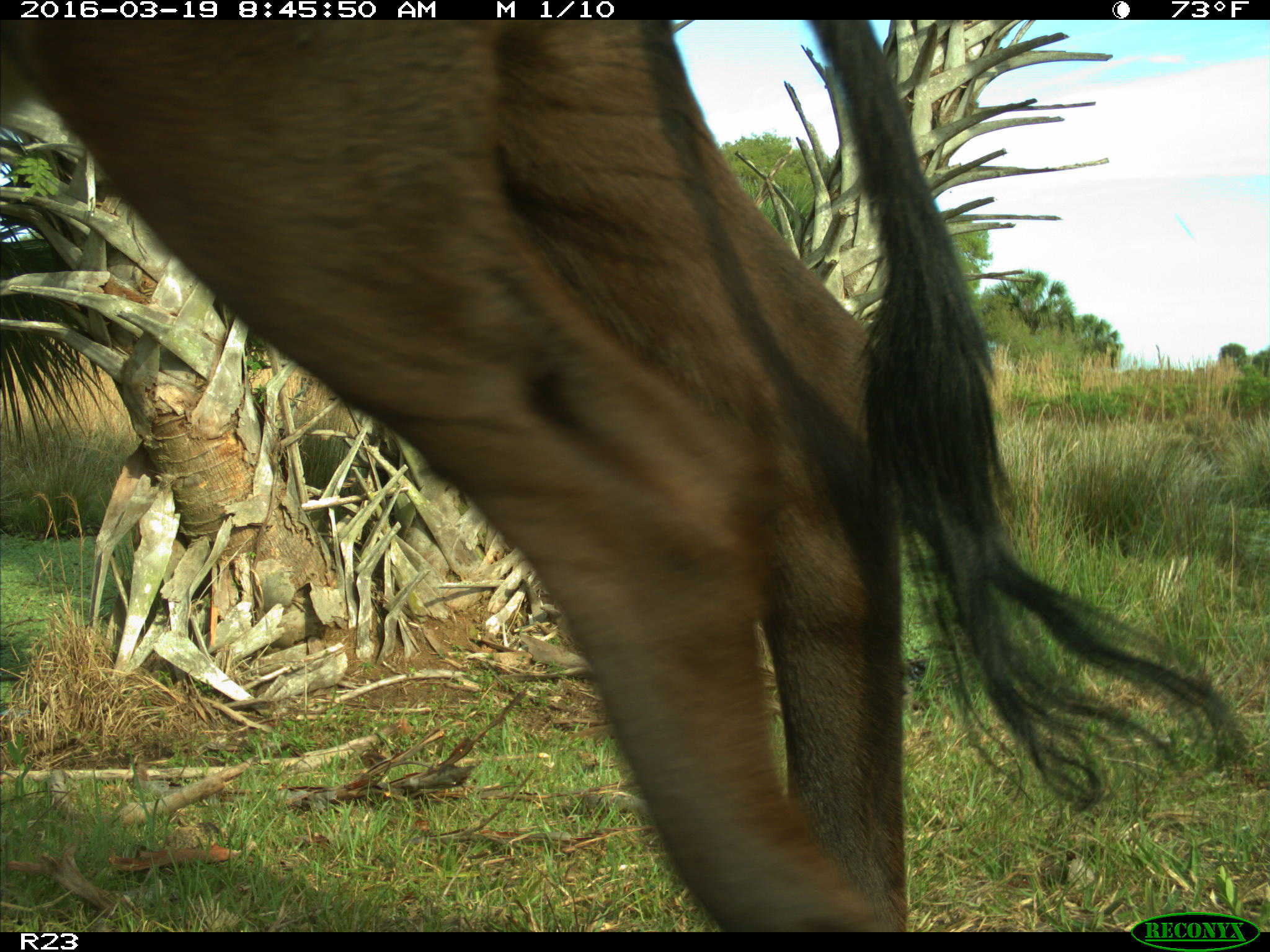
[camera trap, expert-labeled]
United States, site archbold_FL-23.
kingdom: Animalia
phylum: Chordata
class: Mammalia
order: Artiodactyla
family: Bovidae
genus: Bos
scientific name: Bos taurus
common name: domestic cow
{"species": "Bos taurus (domestic cow)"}